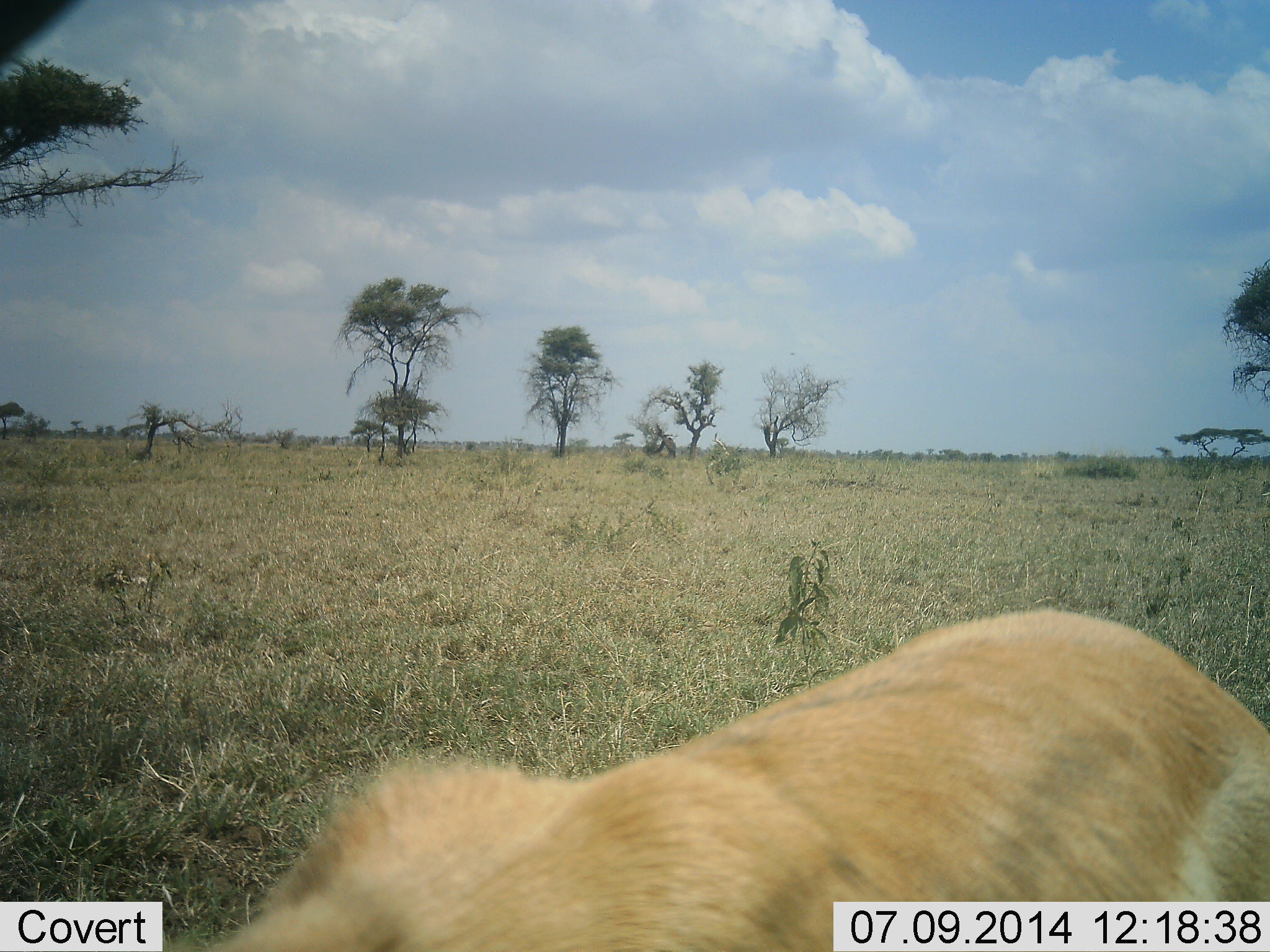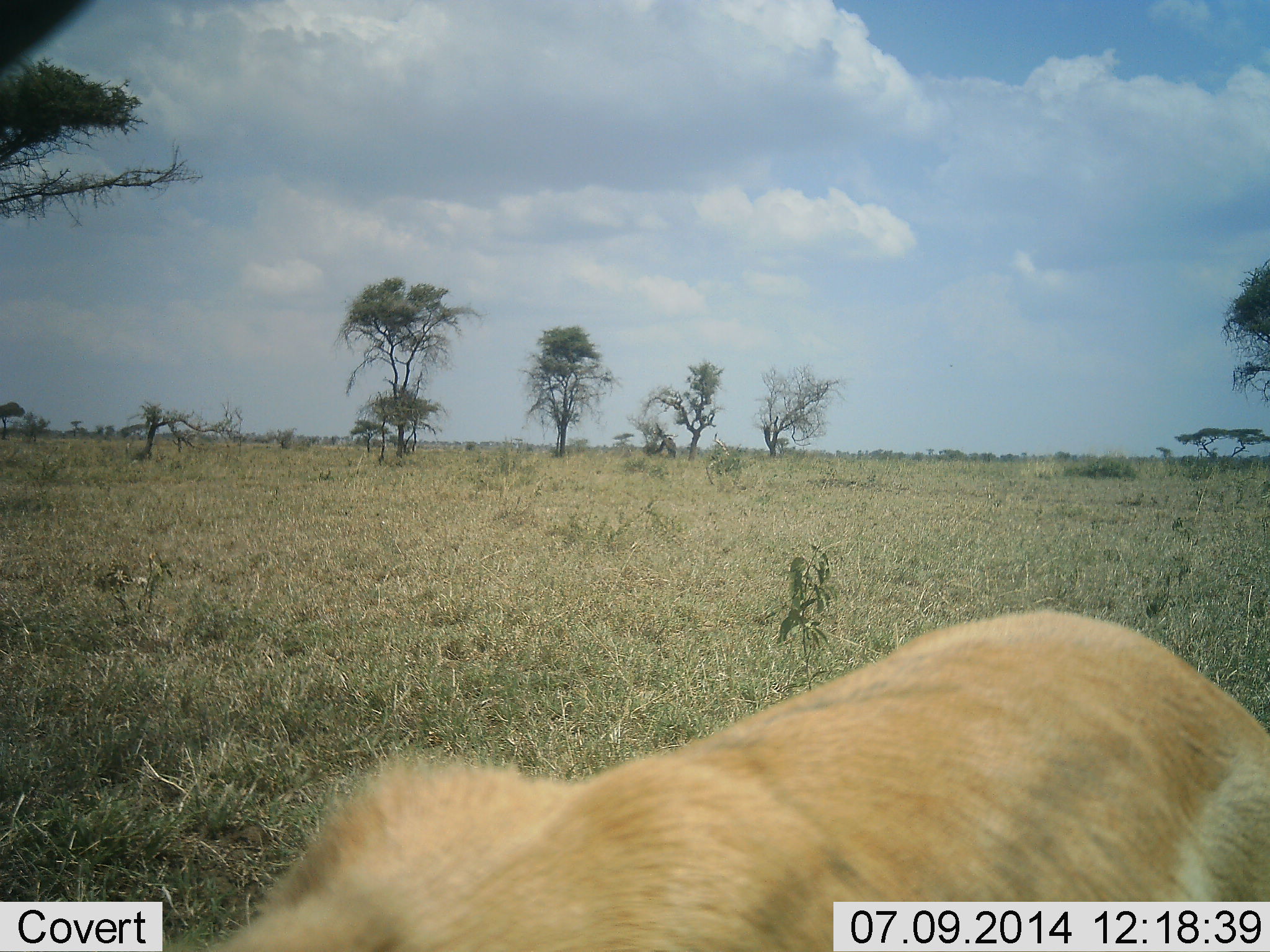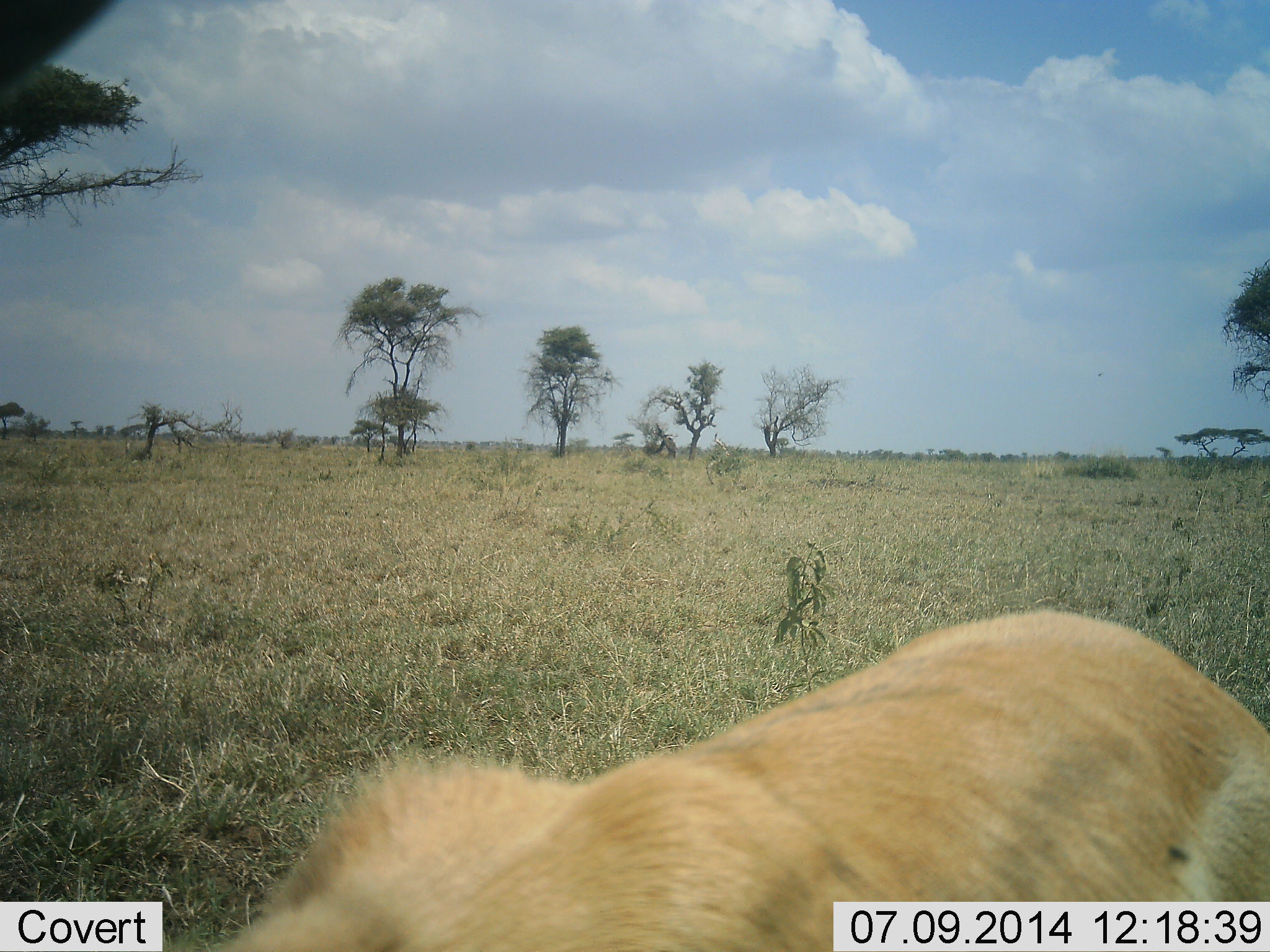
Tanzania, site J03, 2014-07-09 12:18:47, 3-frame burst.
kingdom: Animalia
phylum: Chordata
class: Mammalia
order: Carnivora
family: Felidae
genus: Panthera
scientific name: Panthera leo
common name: lion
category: lionfemale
Lionfemale (lion) (Panthera leo), count 1. Behavior (volunteer vote fractions): standing 44%, resting 44%, moving 0%, interacting 0%. Young present (vote fraction): 0%. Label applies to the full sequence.